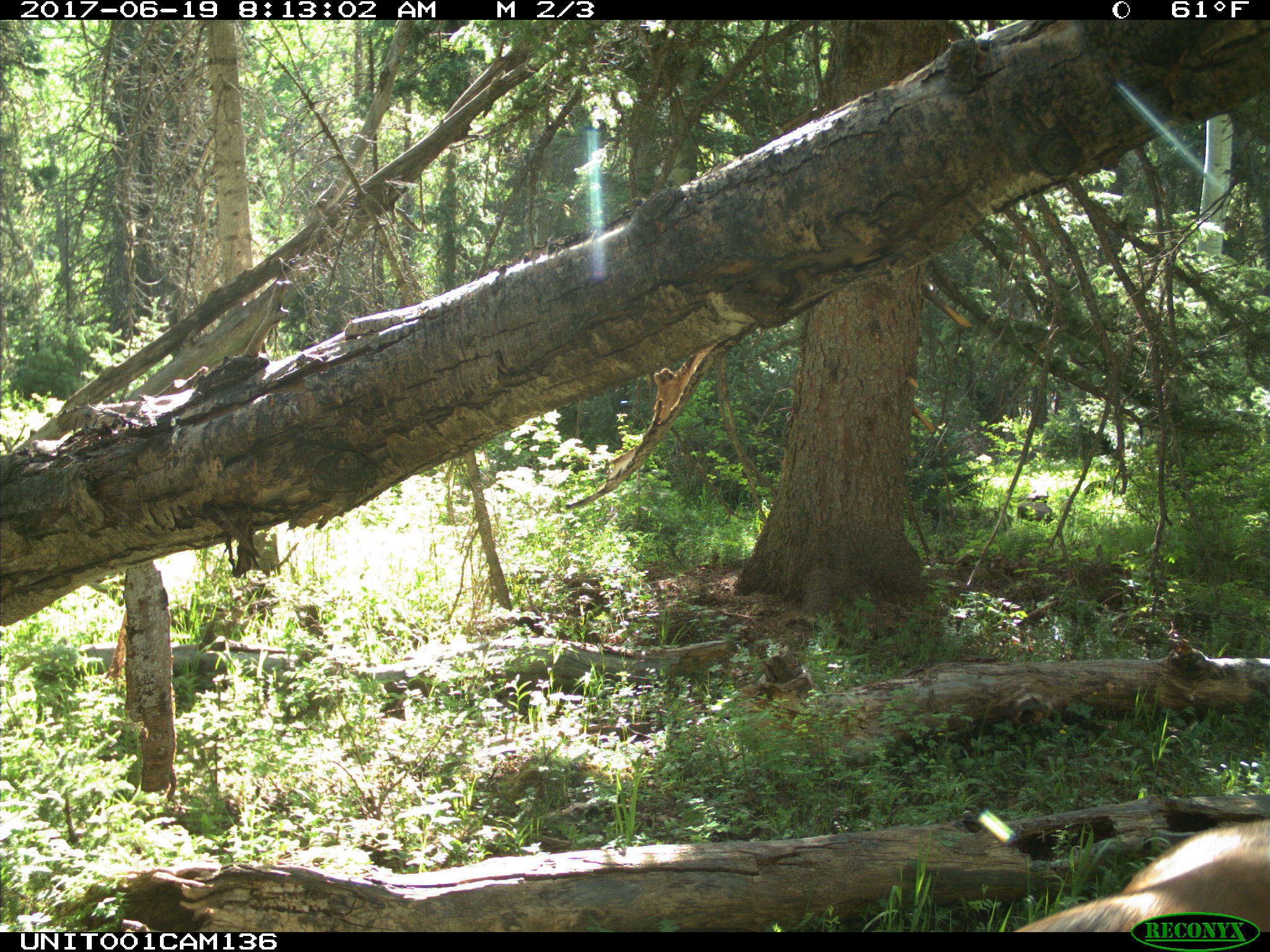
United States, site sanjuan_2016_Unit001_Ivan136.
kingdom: Animalia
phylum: Chordata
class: Mammalia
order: Artiodactyla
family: Cervidae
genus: Cervus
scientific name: Cervus elaphus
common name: red deer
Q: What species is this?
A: Cervus elaphus (red deer).